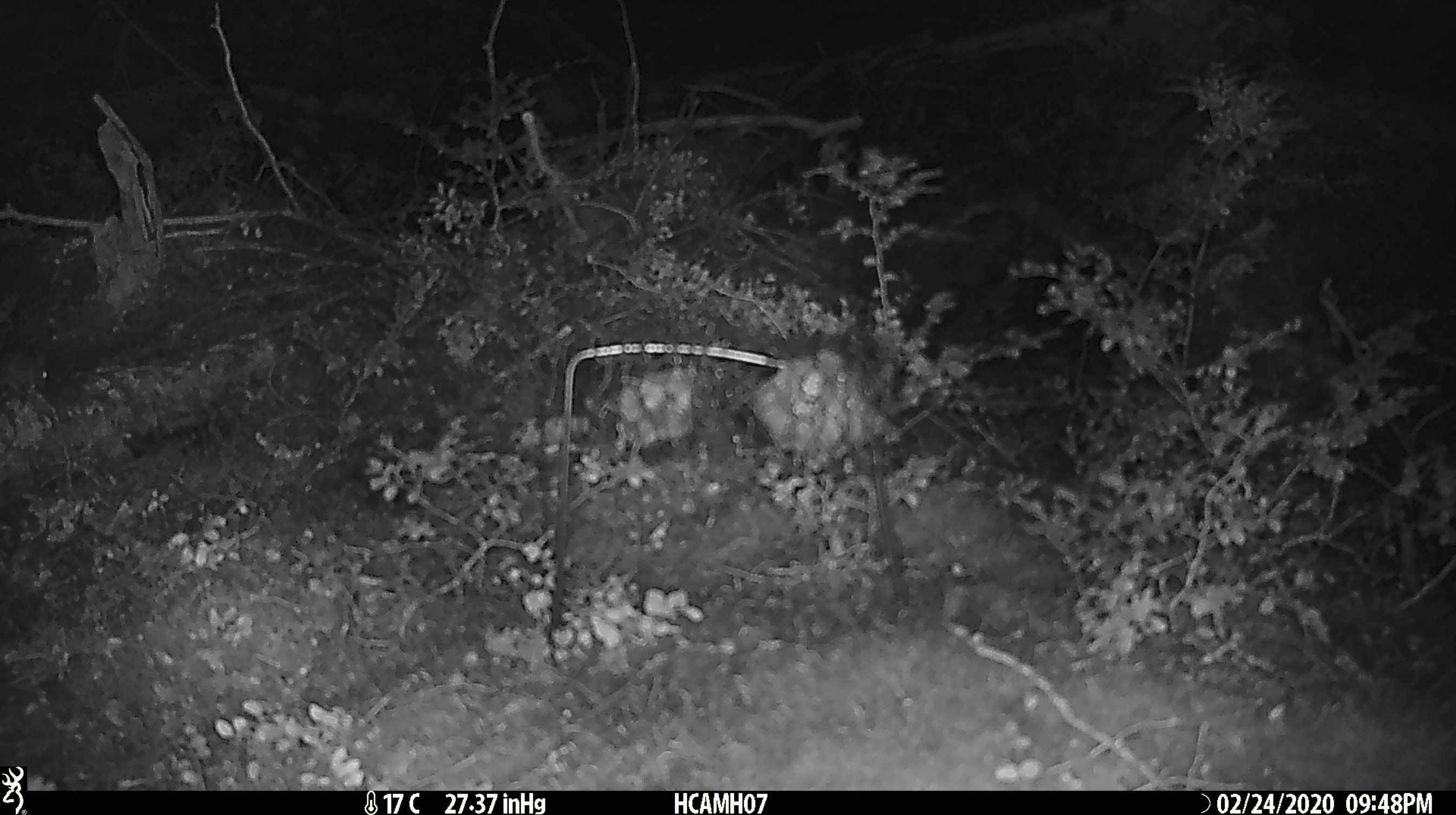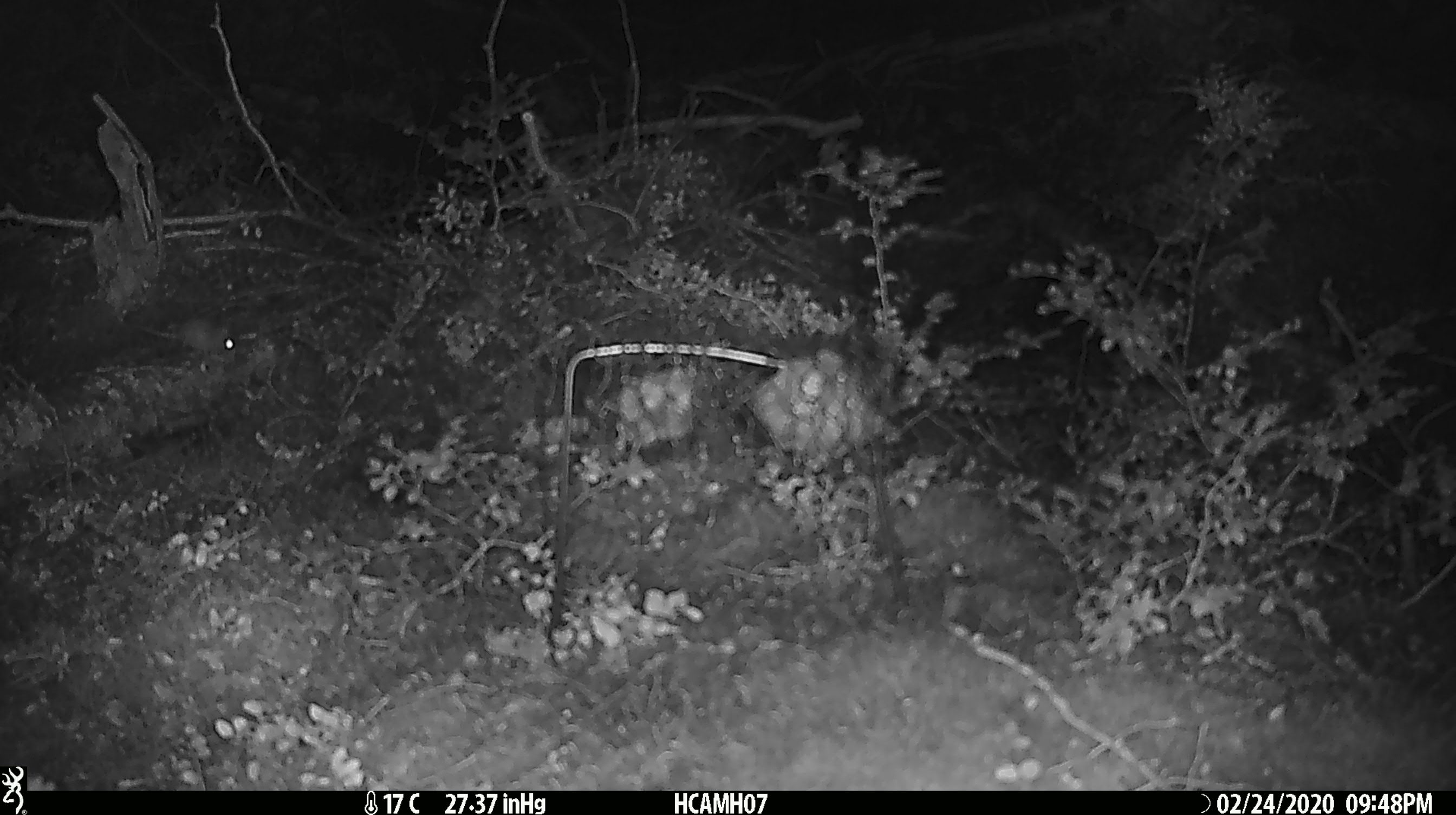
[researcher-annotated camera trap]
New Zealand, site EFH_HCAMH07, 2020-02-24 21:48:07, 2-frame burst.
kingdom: Animalia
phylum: Chordata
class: Mammalia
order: Rodentia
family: Muridae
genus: Mus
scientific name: Mus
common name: mouse